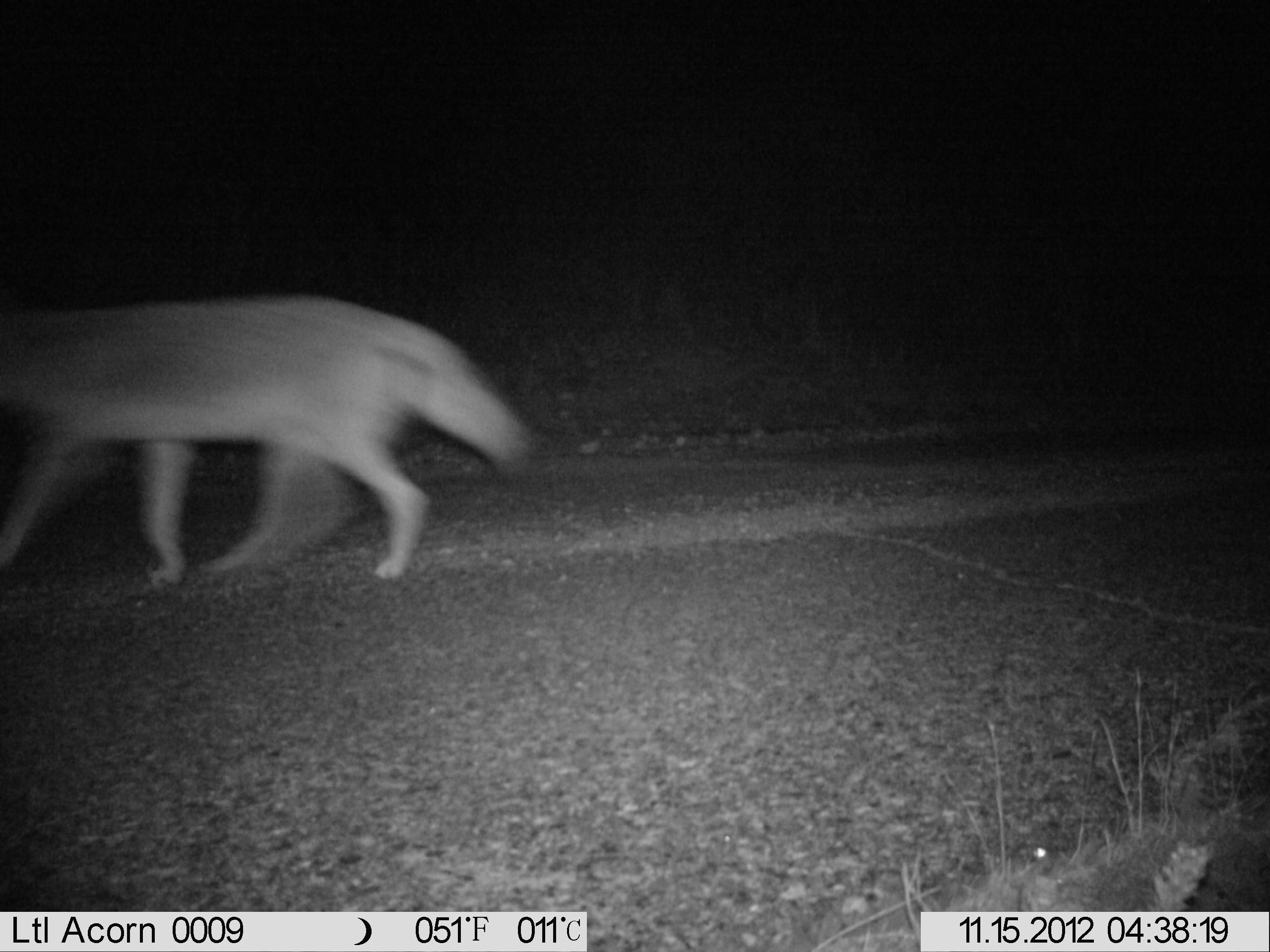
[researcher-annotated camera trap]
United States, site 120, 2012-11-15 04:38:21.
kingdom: Animalia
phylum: Chordata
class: Mammalia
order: Carnivora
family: Canidae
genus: Canis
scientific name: Canis latrans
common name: coyote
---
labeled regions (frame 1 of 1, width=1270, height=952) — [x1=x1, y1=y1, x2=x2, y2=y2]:
coyote: [x1=5, y1=287, x2=541, y2=606]